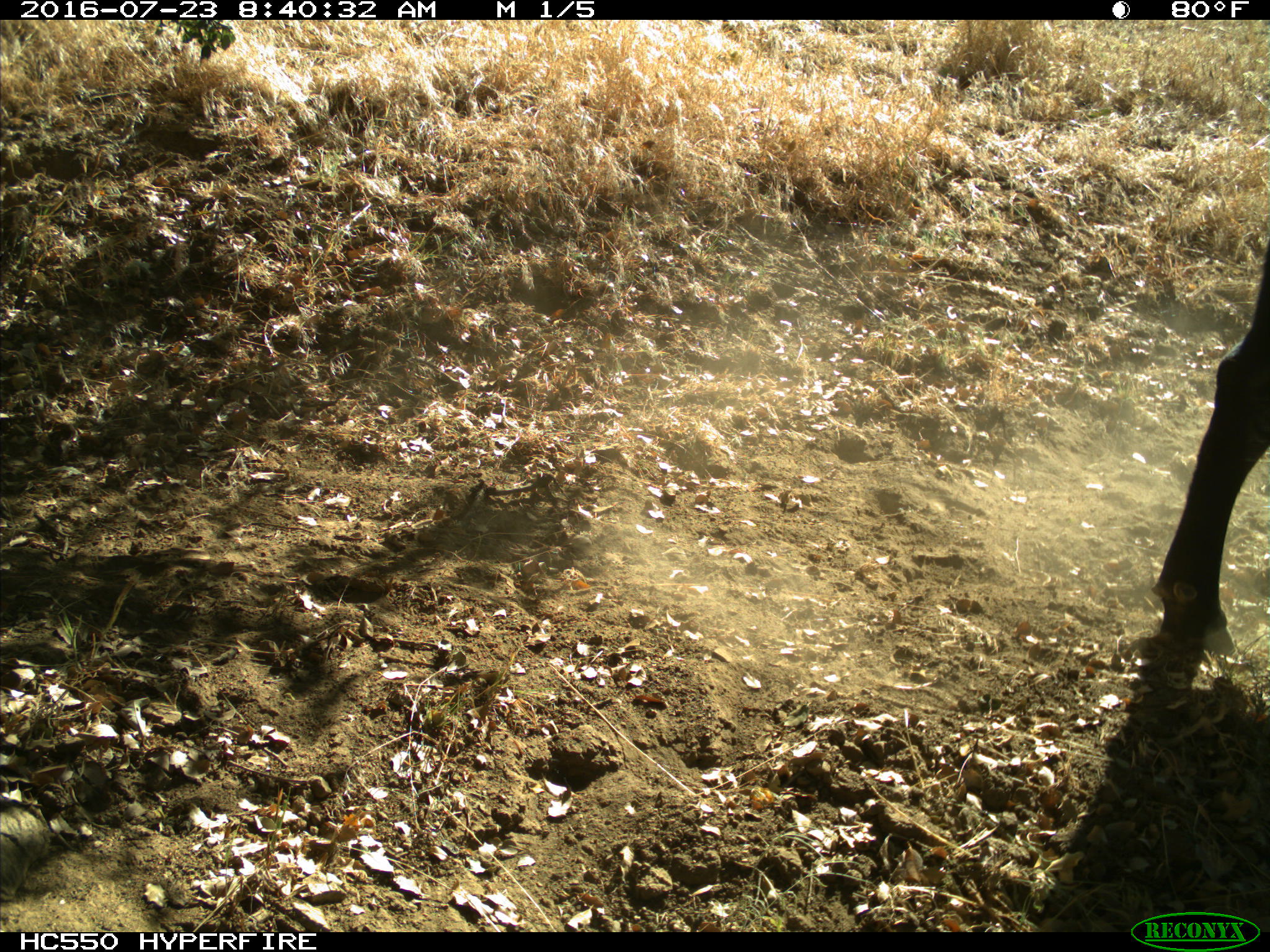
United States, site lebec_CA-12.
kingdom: Animalia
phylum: Chordata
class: Mammalia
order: Artiodactyla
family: Bovidae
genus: Bos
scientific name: Bos taurus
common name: domestic cow